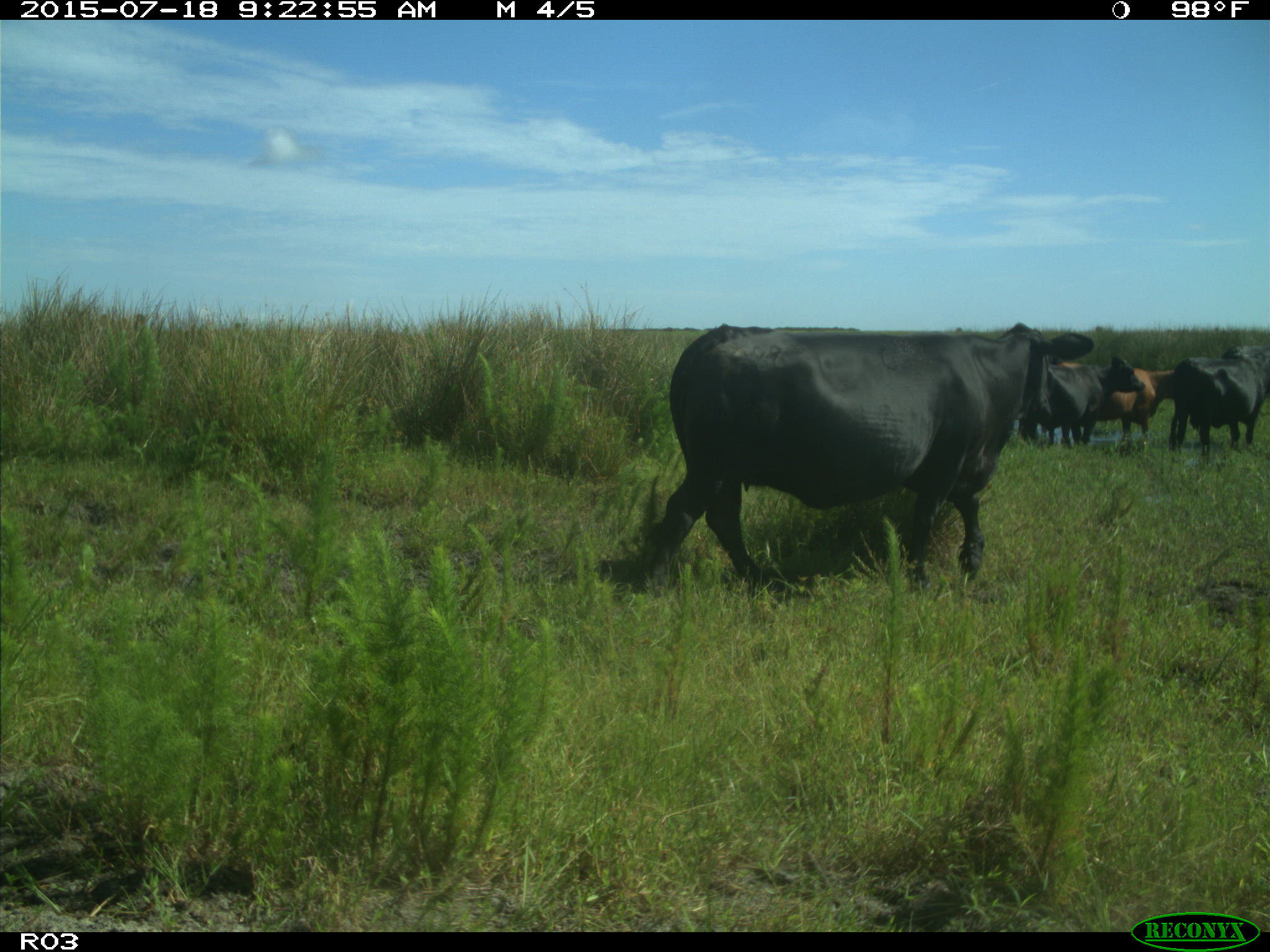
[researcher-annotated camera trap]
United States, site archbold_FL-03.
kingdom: Animalia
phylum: Chordata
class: Mammalia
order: Artiodactyla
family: Bovidae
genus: Bos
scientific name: Bos taurus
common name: domestic cow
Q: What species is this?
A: Bos taurus (domestic cow).